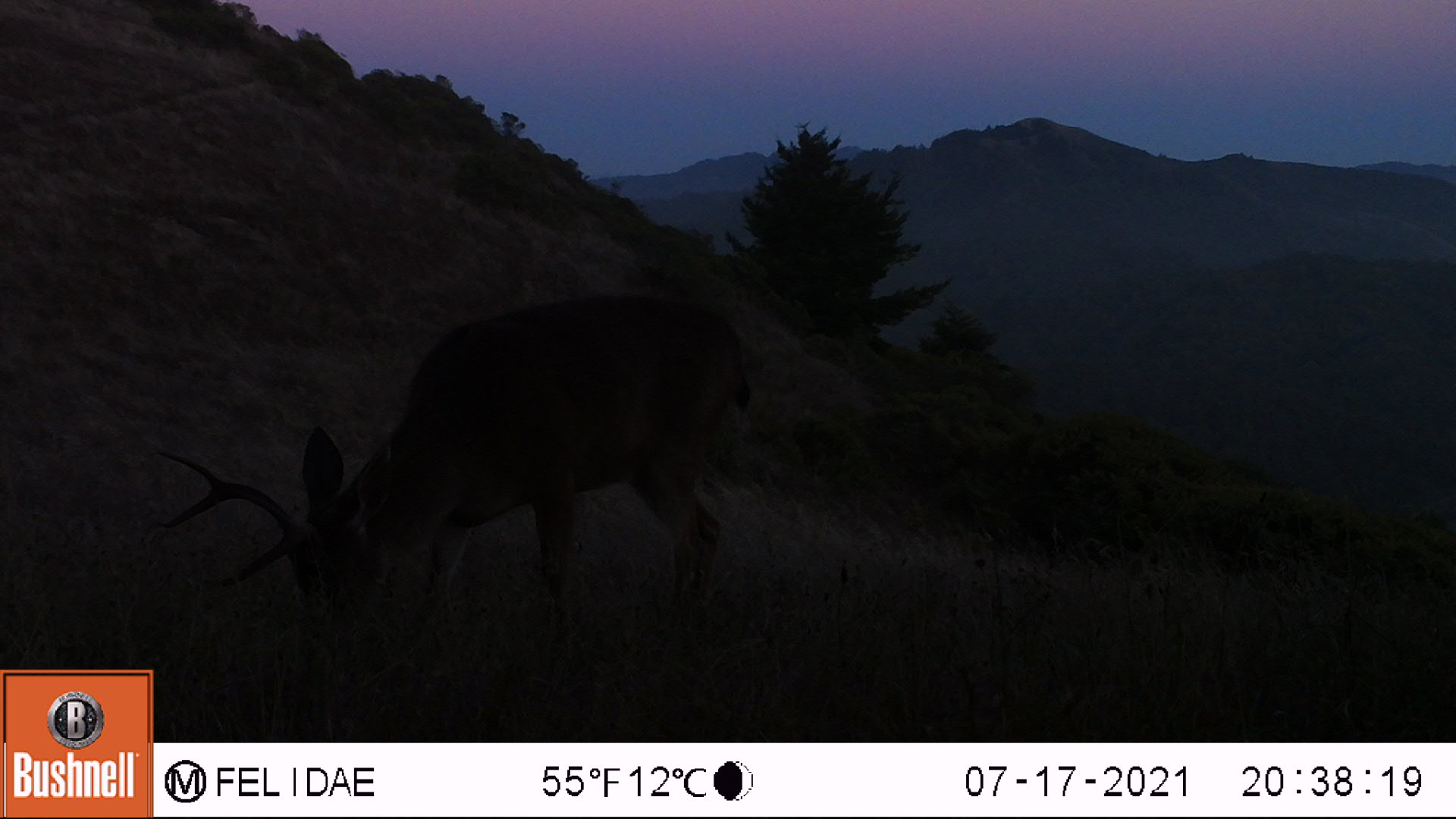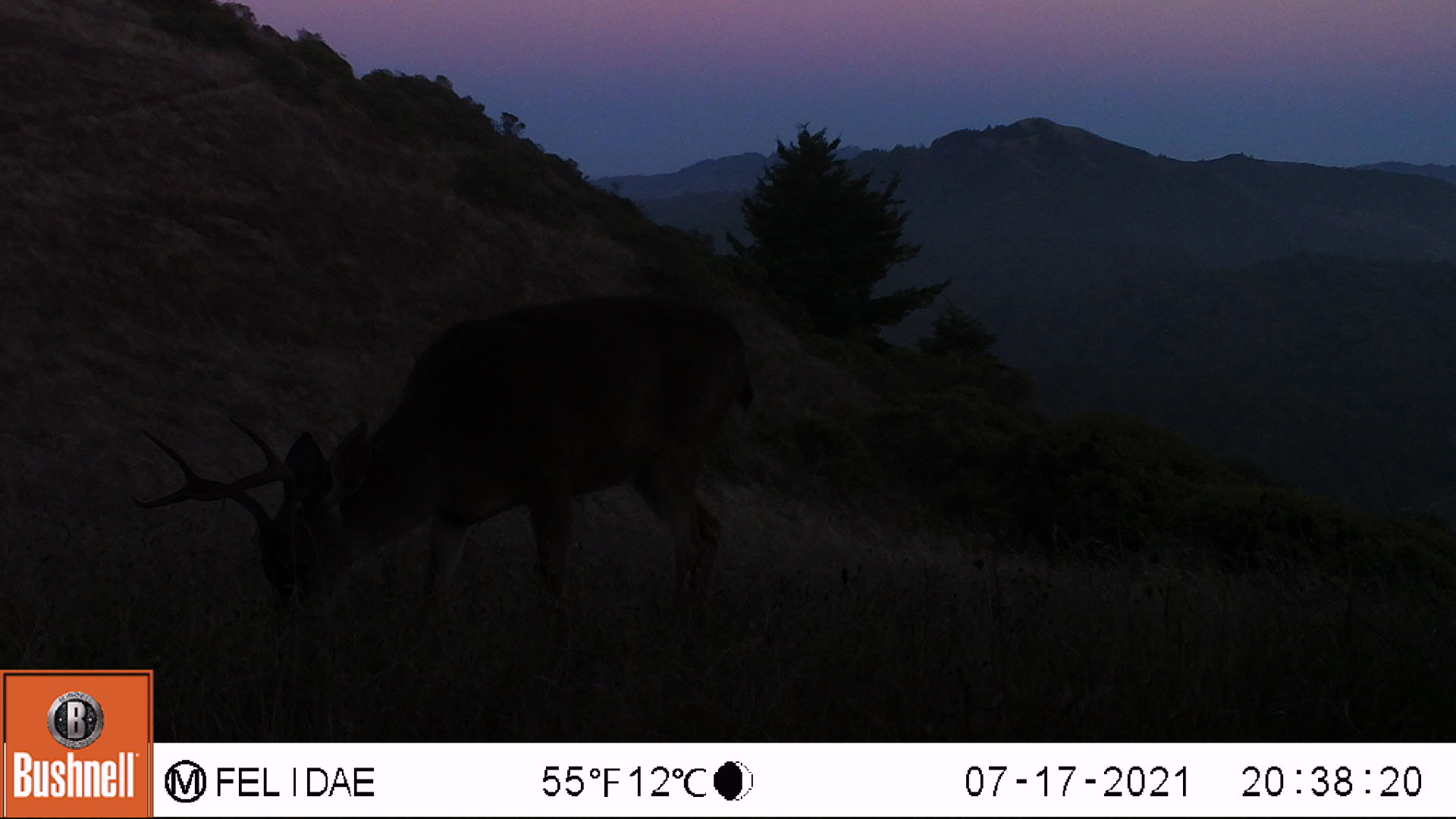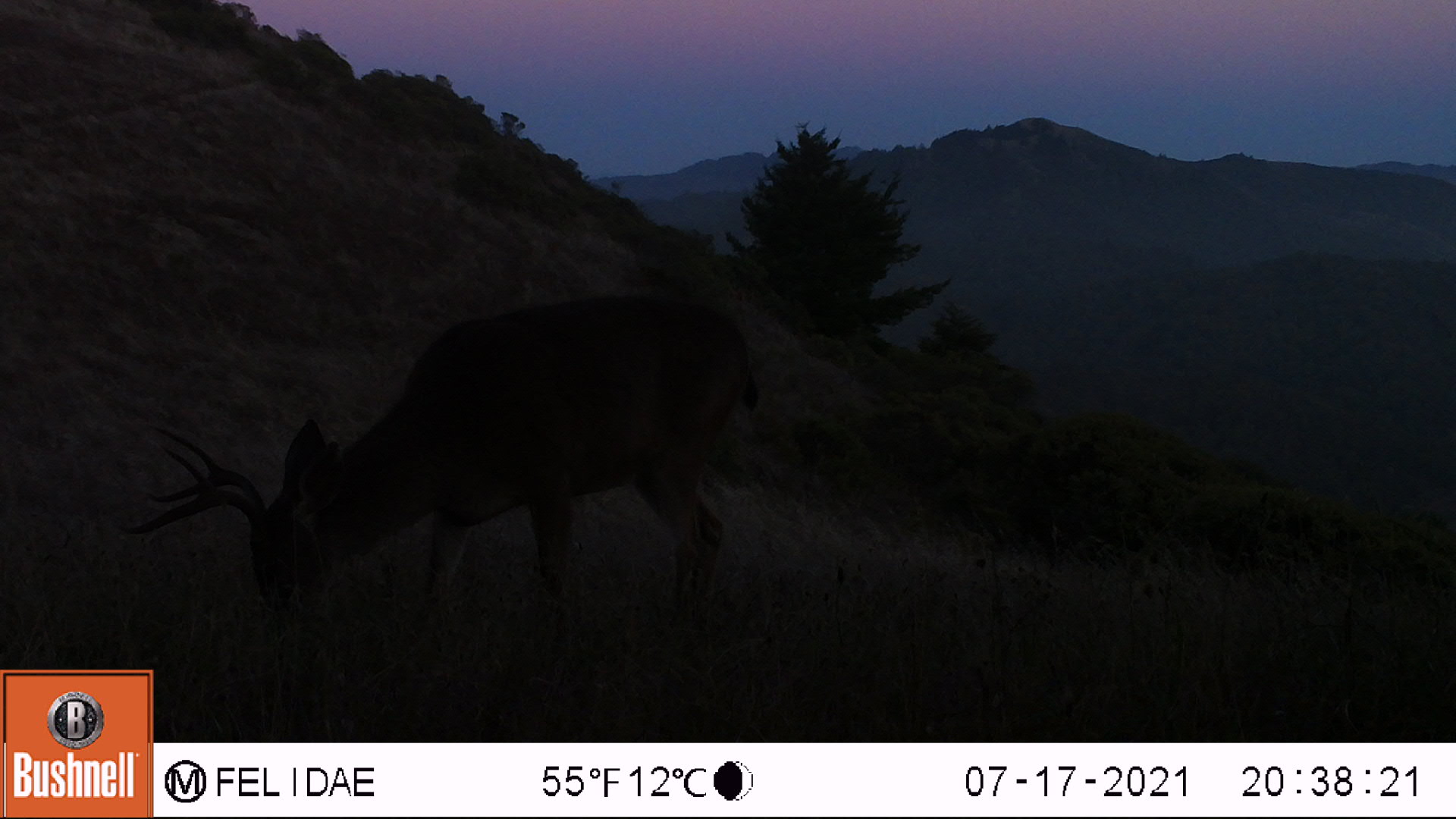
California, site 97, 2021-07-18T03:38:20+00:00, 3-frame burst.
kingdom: Animalia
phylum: Chordata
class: Mammalia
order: Artiodactyla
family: Cervidae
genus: Odocoileus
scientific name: Odocoileus hemionus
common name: mule deer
Mule deer (Odocoileus hemionus).